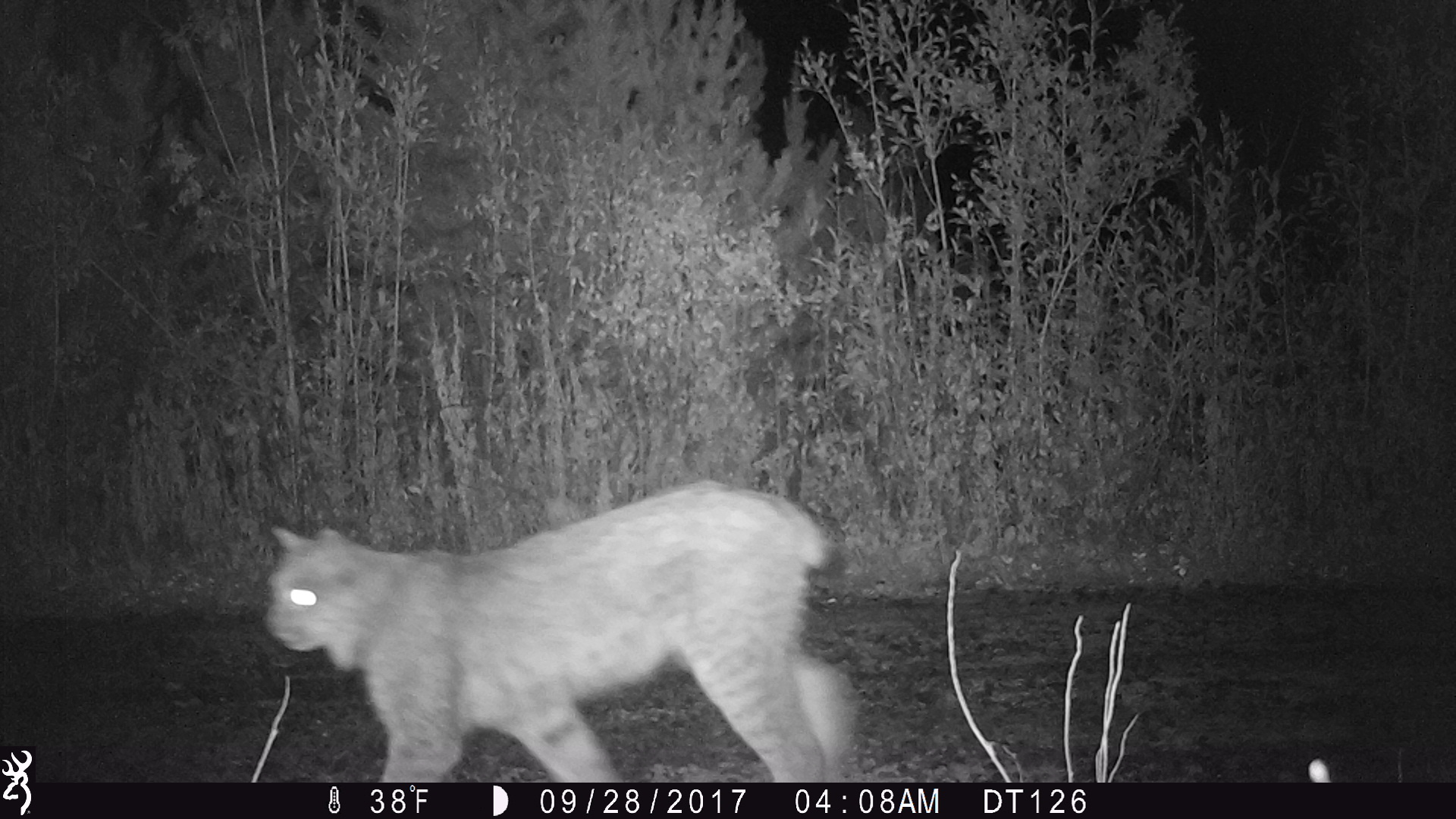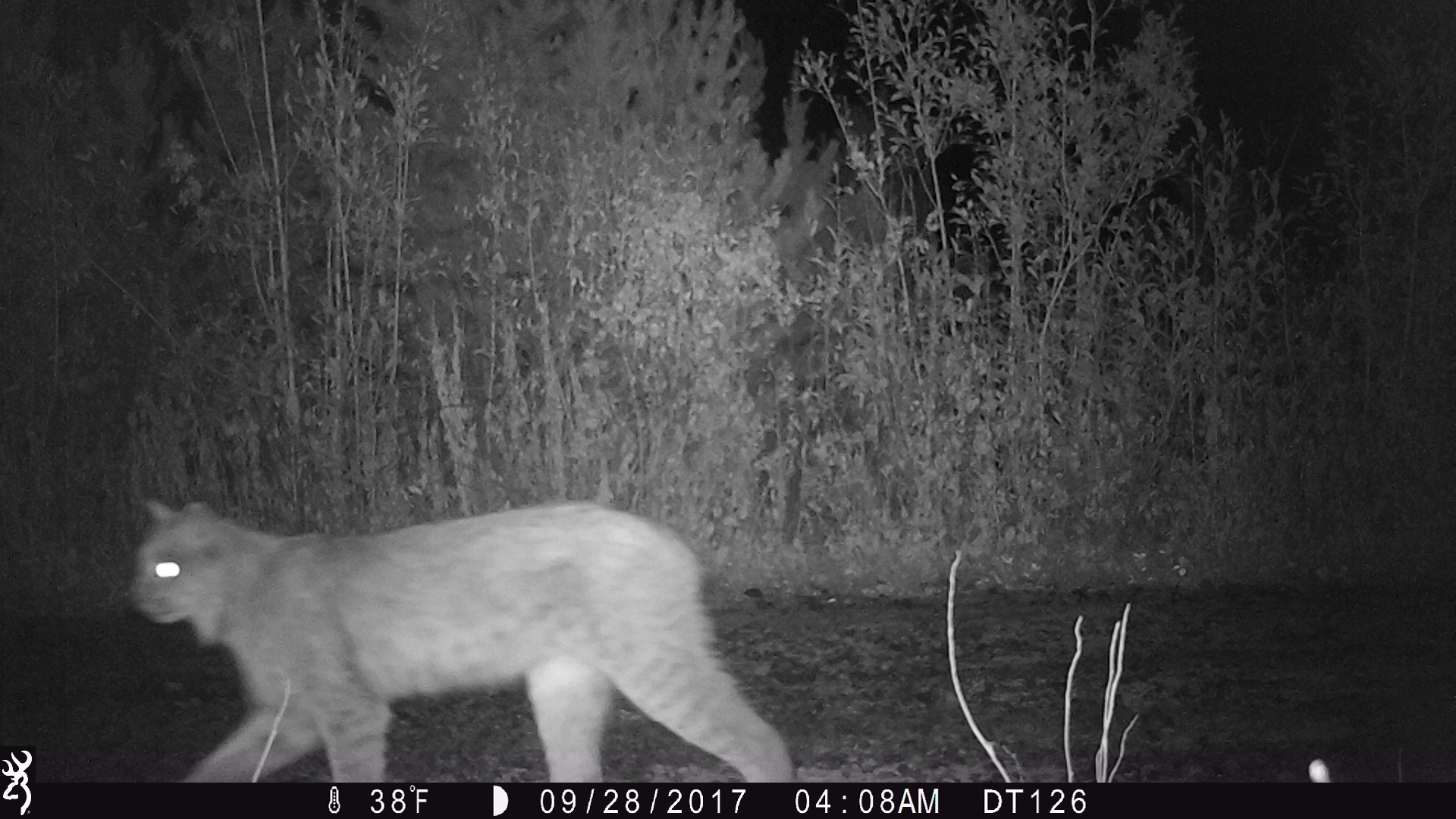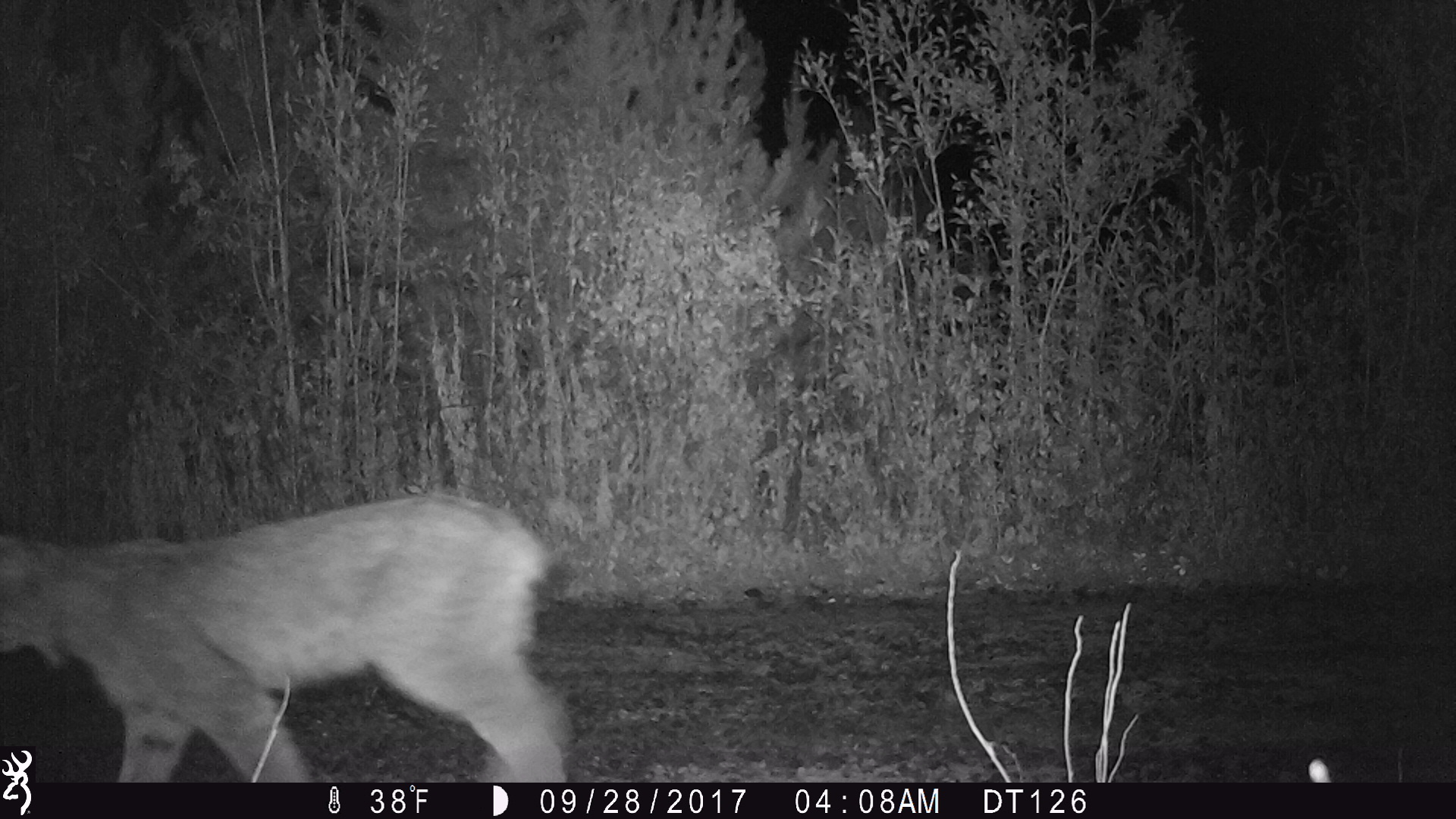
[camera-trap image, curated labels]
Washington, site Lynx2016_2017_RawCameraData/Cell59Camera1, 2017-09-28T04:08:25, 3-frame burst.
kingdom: Animalia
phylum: Chordata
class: Mammalia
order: Carnivora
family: Felidae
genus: Lynx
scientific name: Lynx canadensis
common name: canada lynx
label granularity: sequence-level